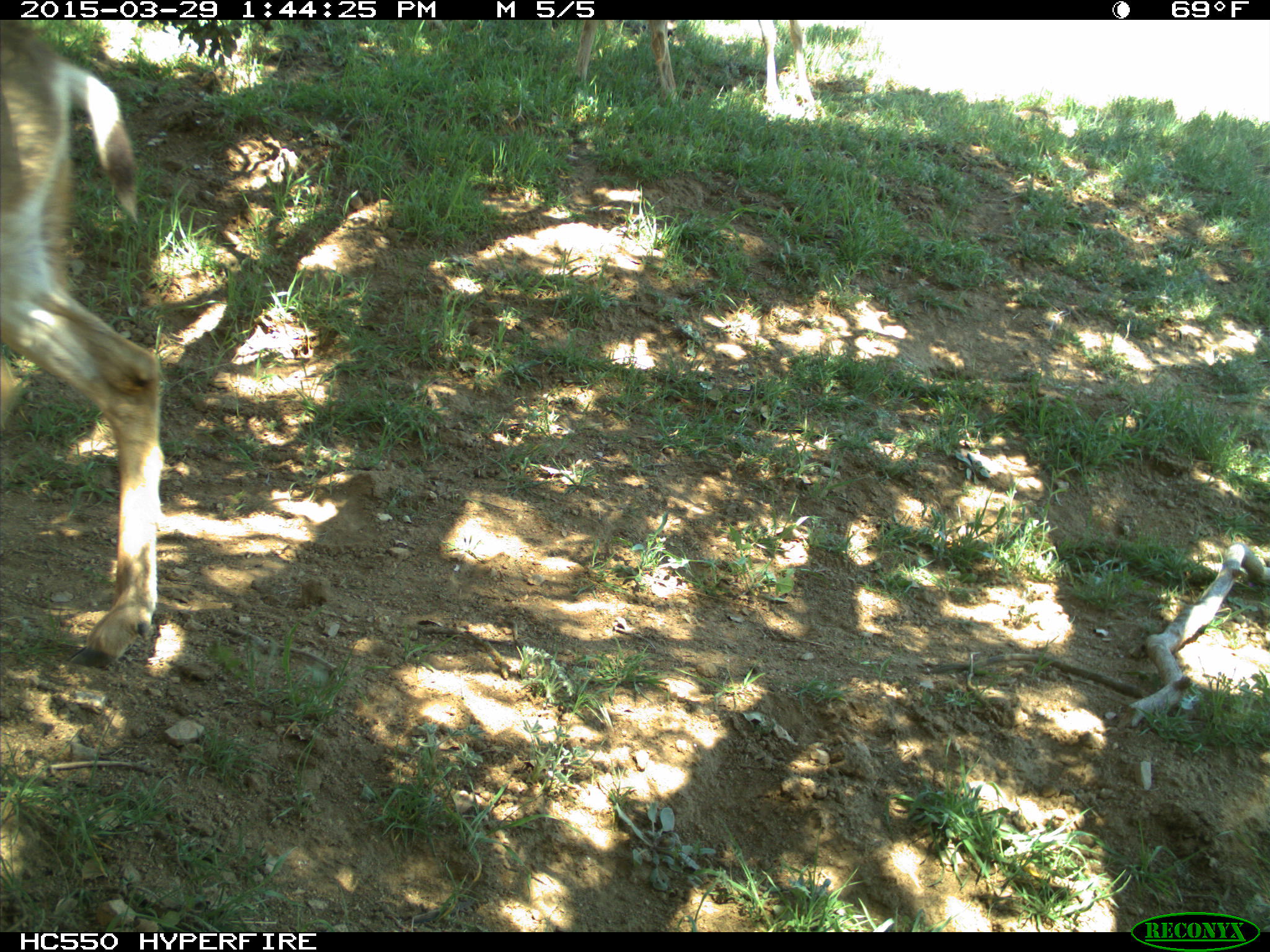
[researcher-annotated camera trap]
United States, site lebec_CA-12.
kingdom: Animalia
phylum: Chordata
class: Mammalia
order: Artiodactyla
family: Cervidae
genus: Odocoileus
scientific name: Odocoileus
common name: deer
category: unidentified deer